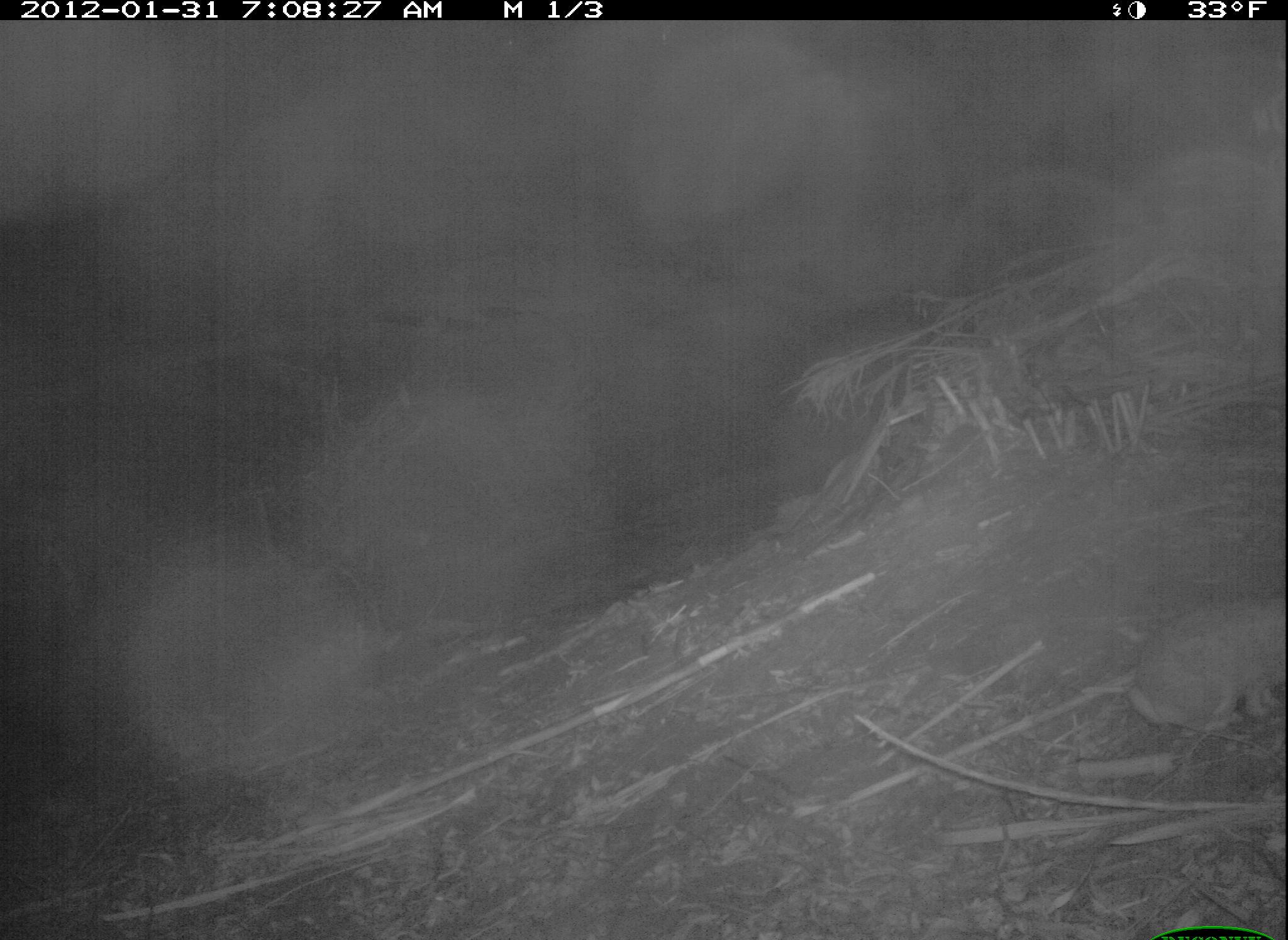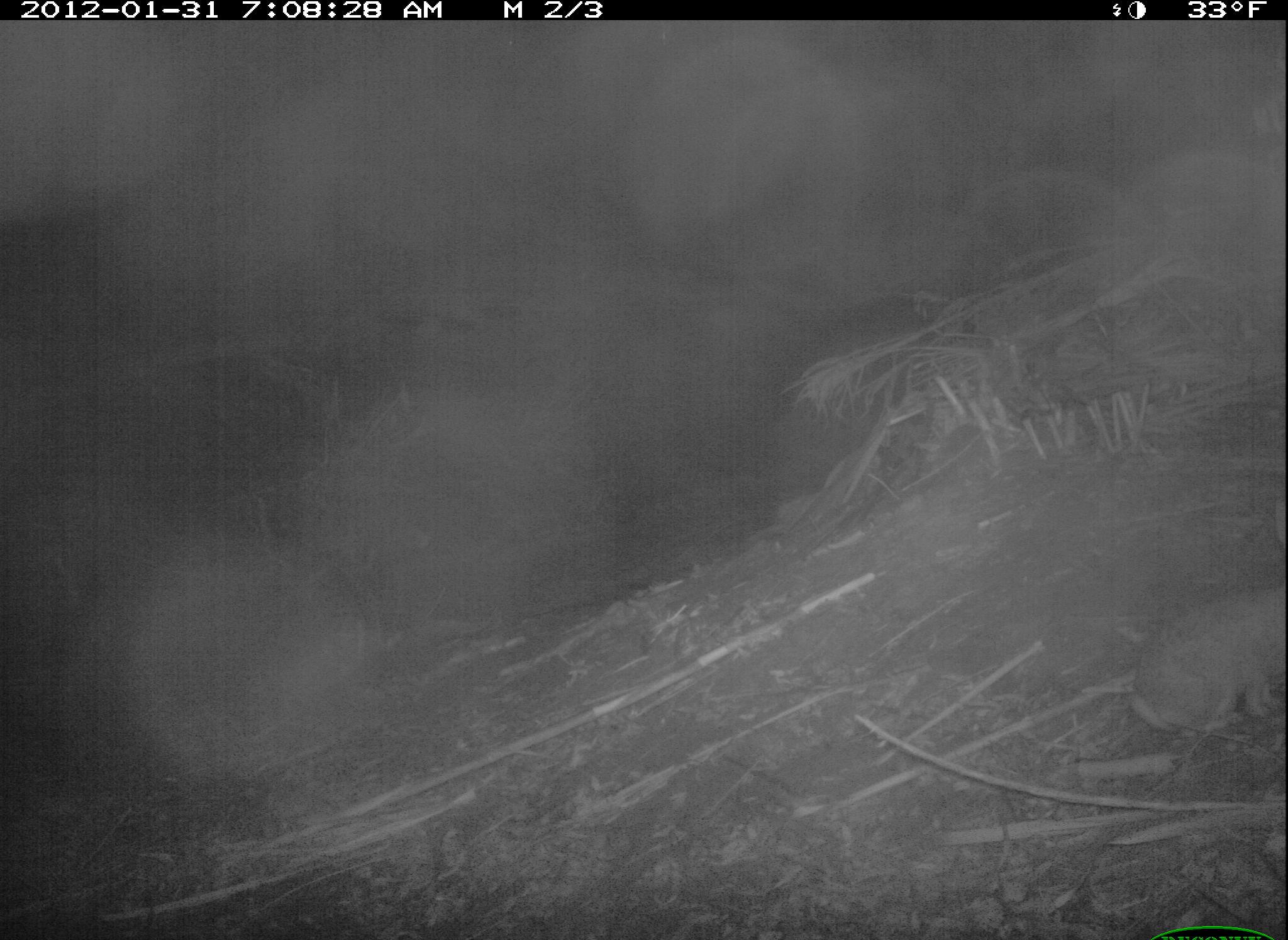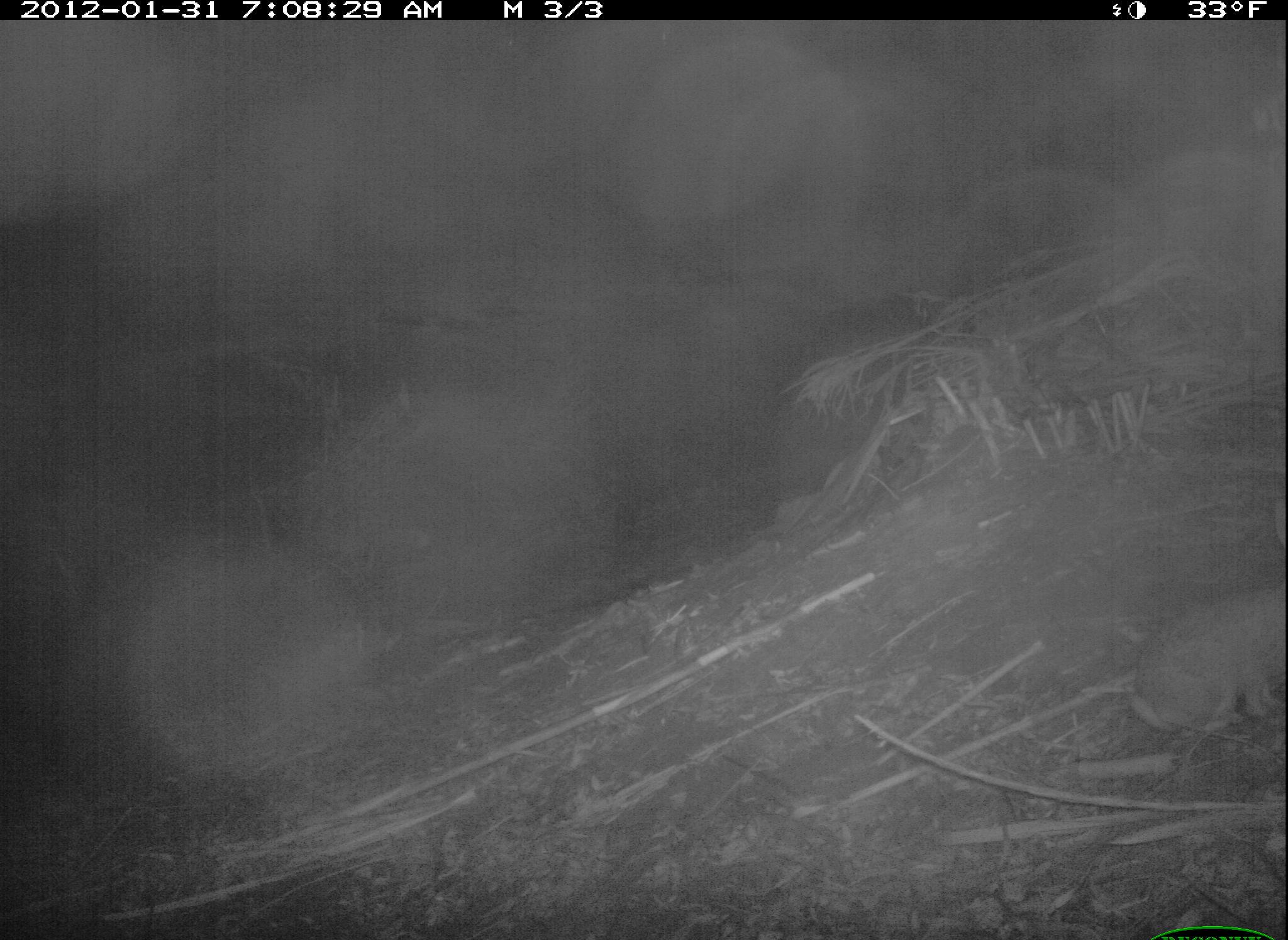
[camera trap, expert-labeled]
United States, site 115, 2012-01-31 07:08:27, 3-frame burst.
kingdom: Animalia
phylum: Chordata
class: Mammalia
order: Lagomorpha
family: Leporidae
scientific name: Leporidae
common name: rabbits and hares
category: rabbit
Rabbit (rabbits and hares) (Leporidae).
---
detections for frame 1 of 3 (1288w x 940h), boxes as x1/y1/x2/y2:
rabbit: 1121/567/1288/752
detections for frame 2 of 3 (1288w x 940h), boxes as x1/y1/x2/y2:
rabbit: 1121/578/1285/738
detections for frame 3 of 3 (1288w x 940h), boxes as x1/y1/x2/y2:
rabbit: 1125/498/1286/743